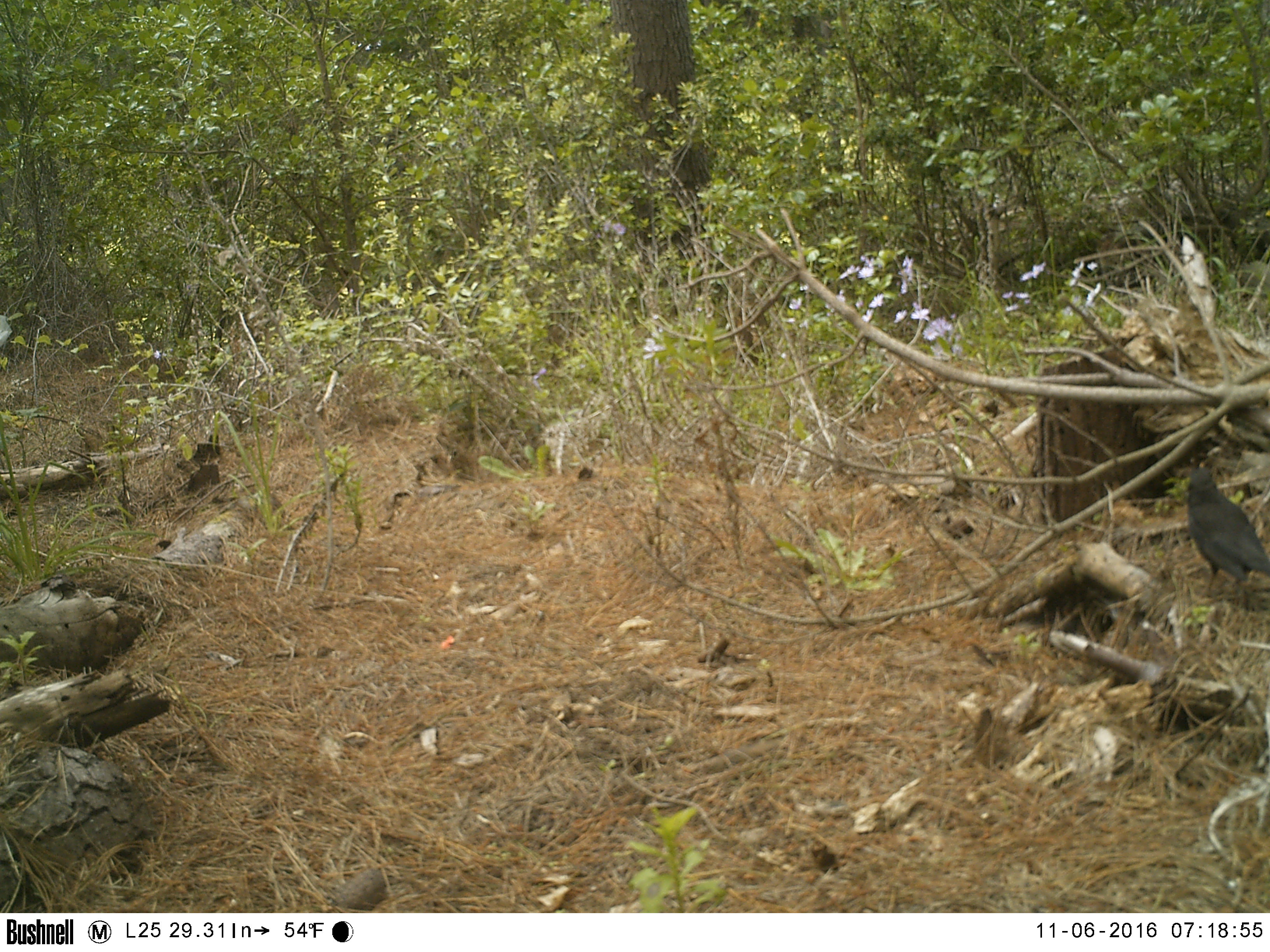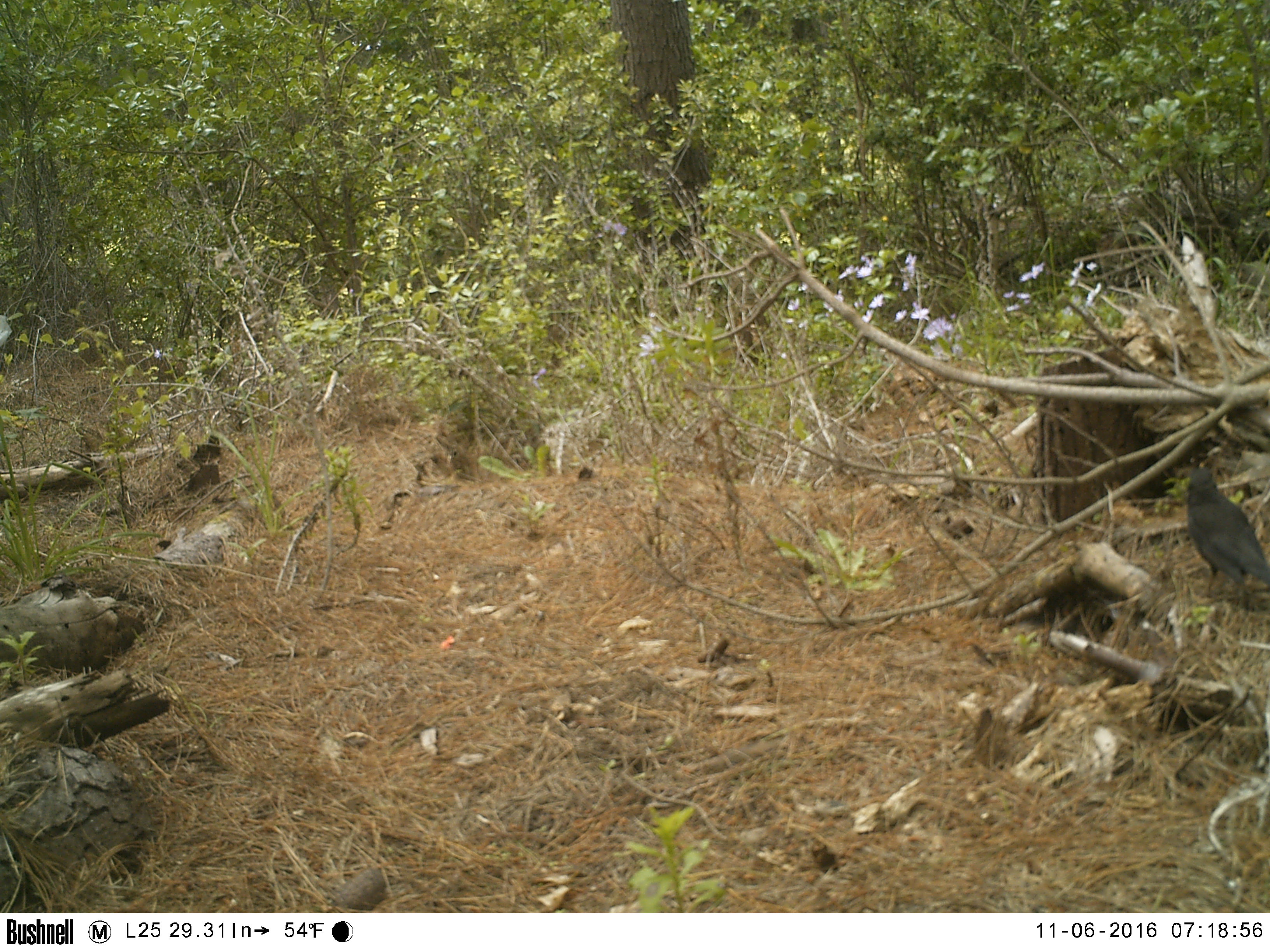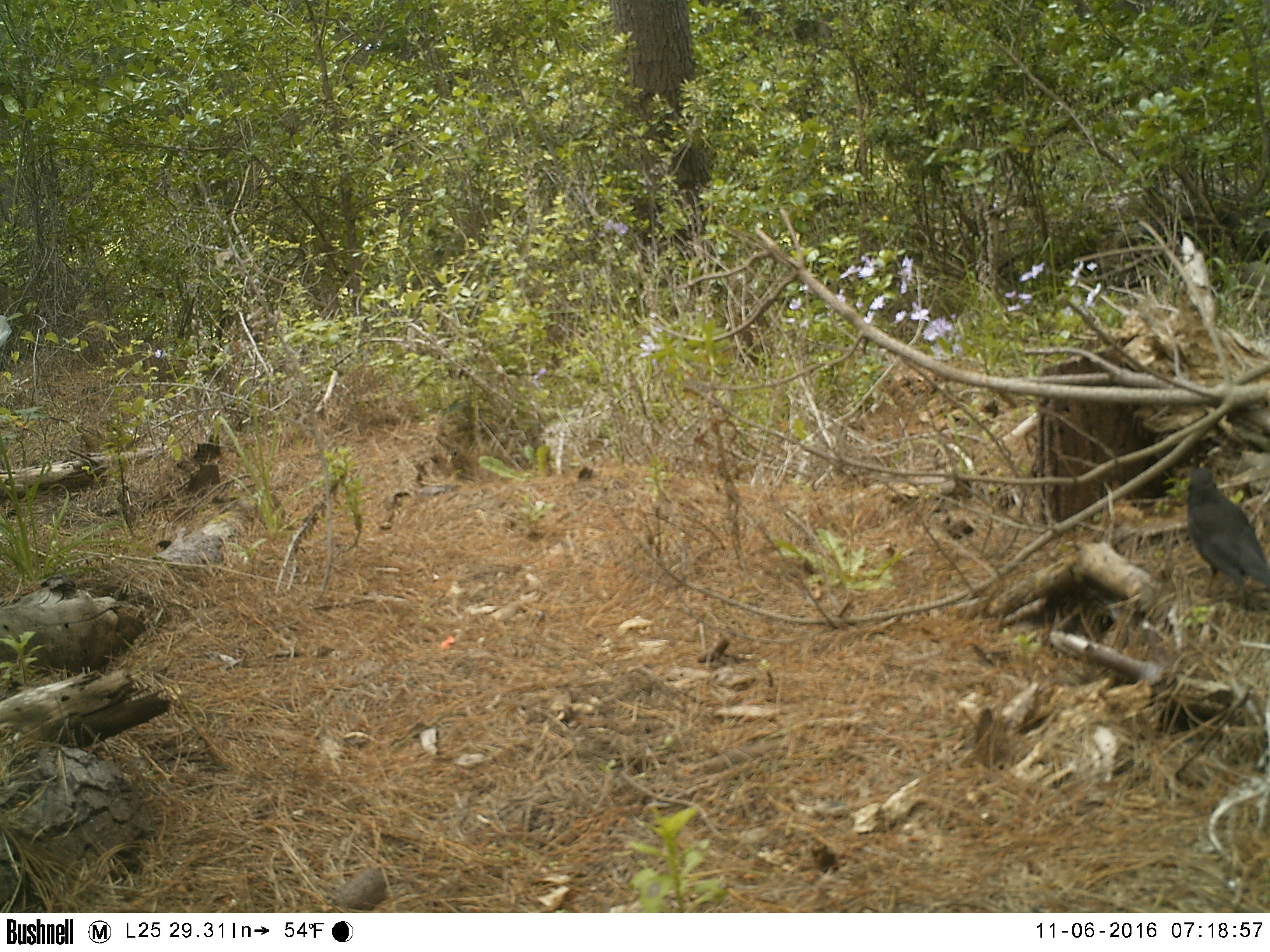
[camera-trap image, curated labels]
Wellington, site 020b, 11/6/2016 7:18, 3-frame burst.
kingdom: Animalia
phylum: Chordata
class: Aves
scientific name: Aves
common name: bird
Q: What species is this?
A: Bird (Aves).